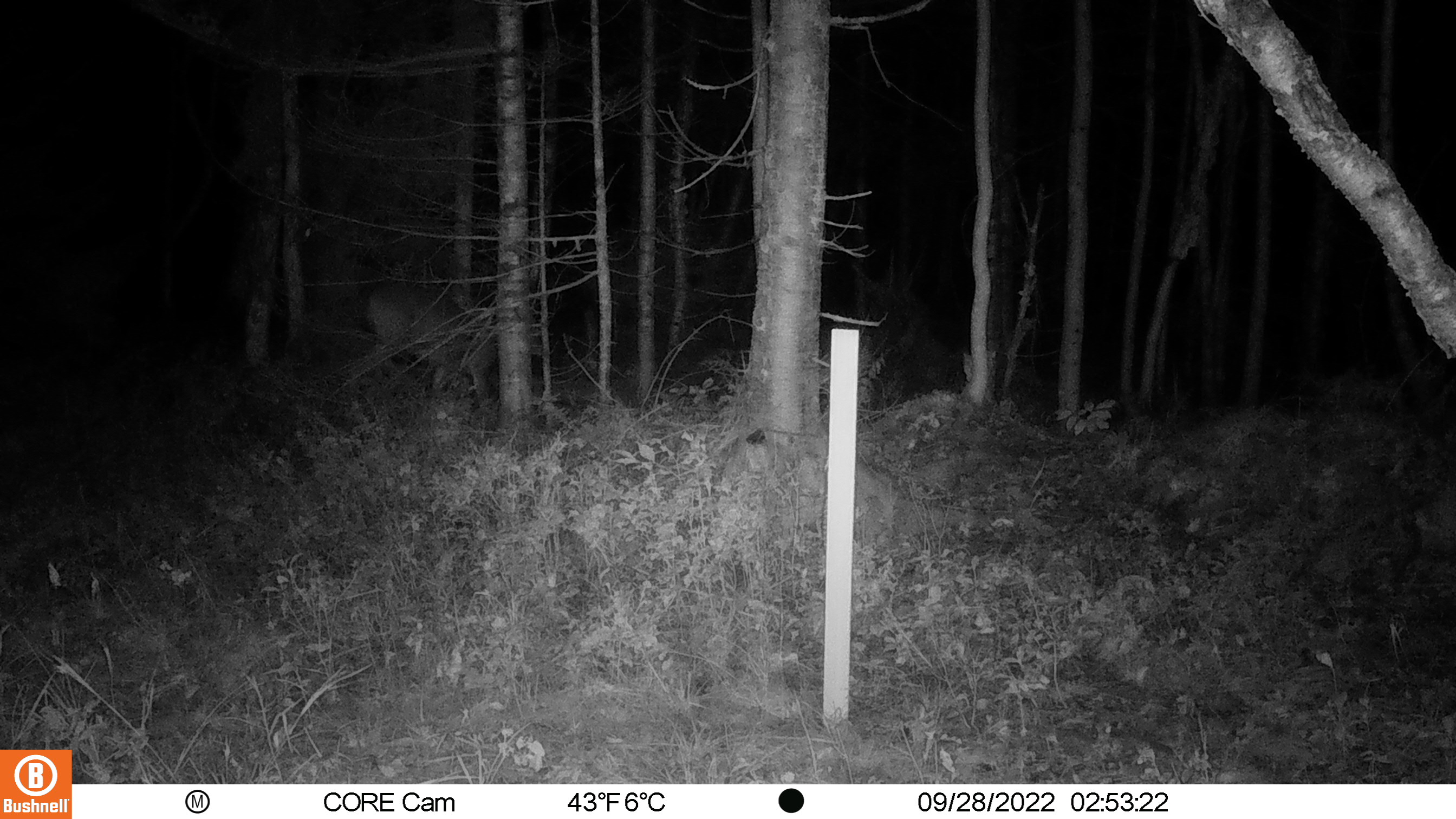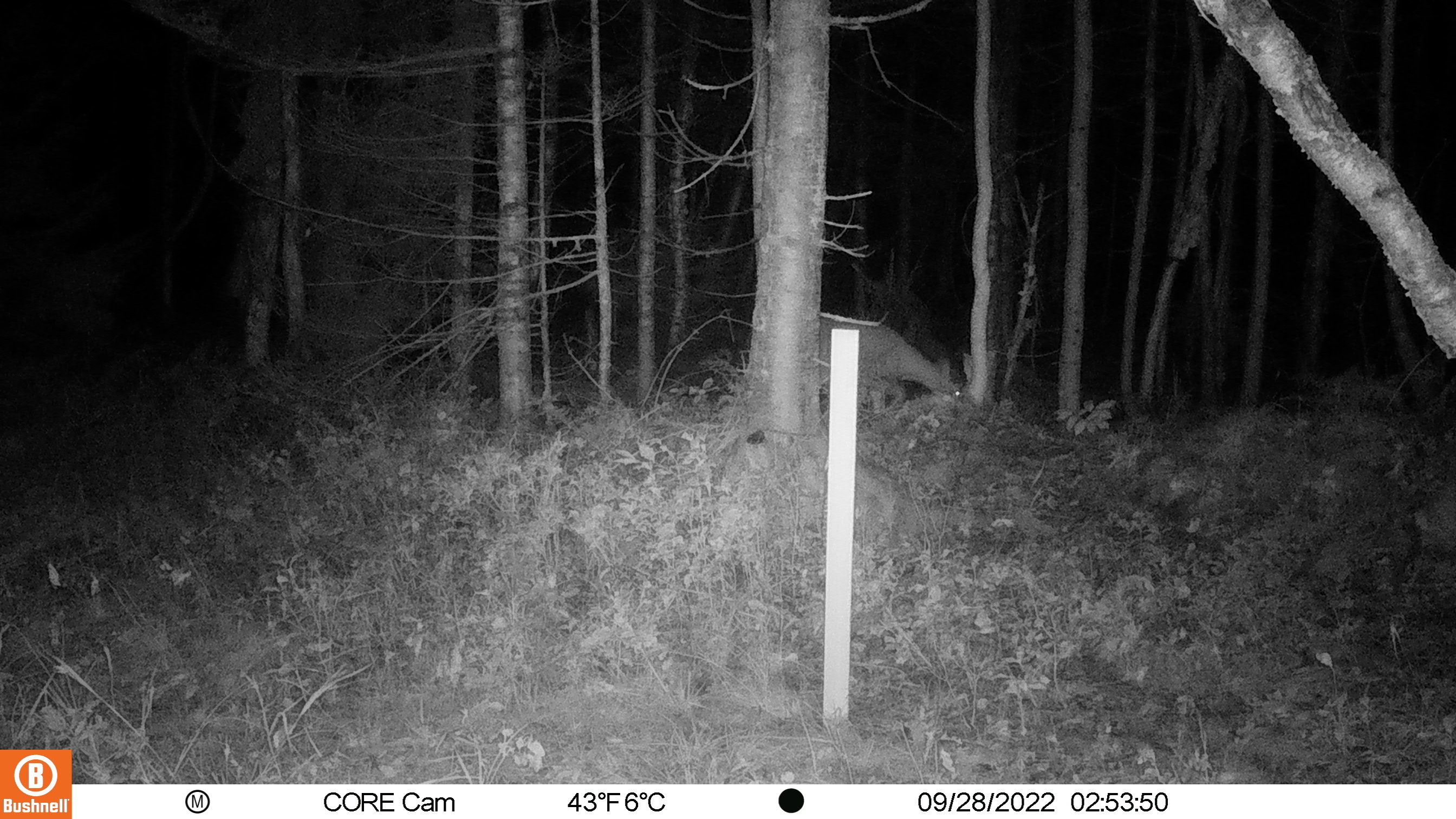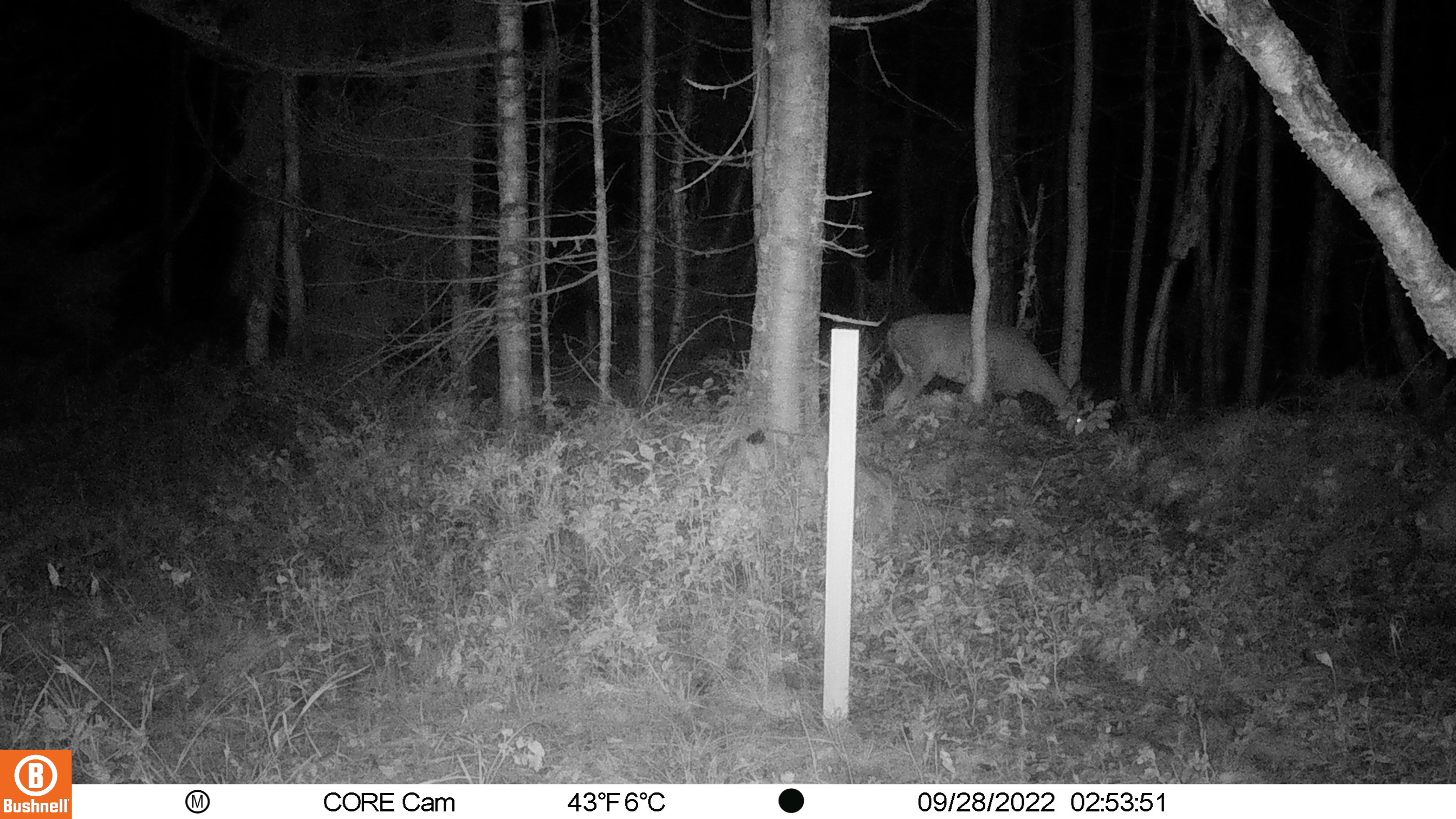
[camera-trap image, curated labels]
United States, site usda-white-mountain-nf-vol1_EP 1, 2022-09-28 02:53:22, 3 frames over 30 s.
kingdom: Animalia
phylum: Chordata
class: Mammalia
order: Artiodactyla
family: Cervidae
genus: Odocoileus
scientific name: Odocoileus virginianus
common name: white-tailed deer